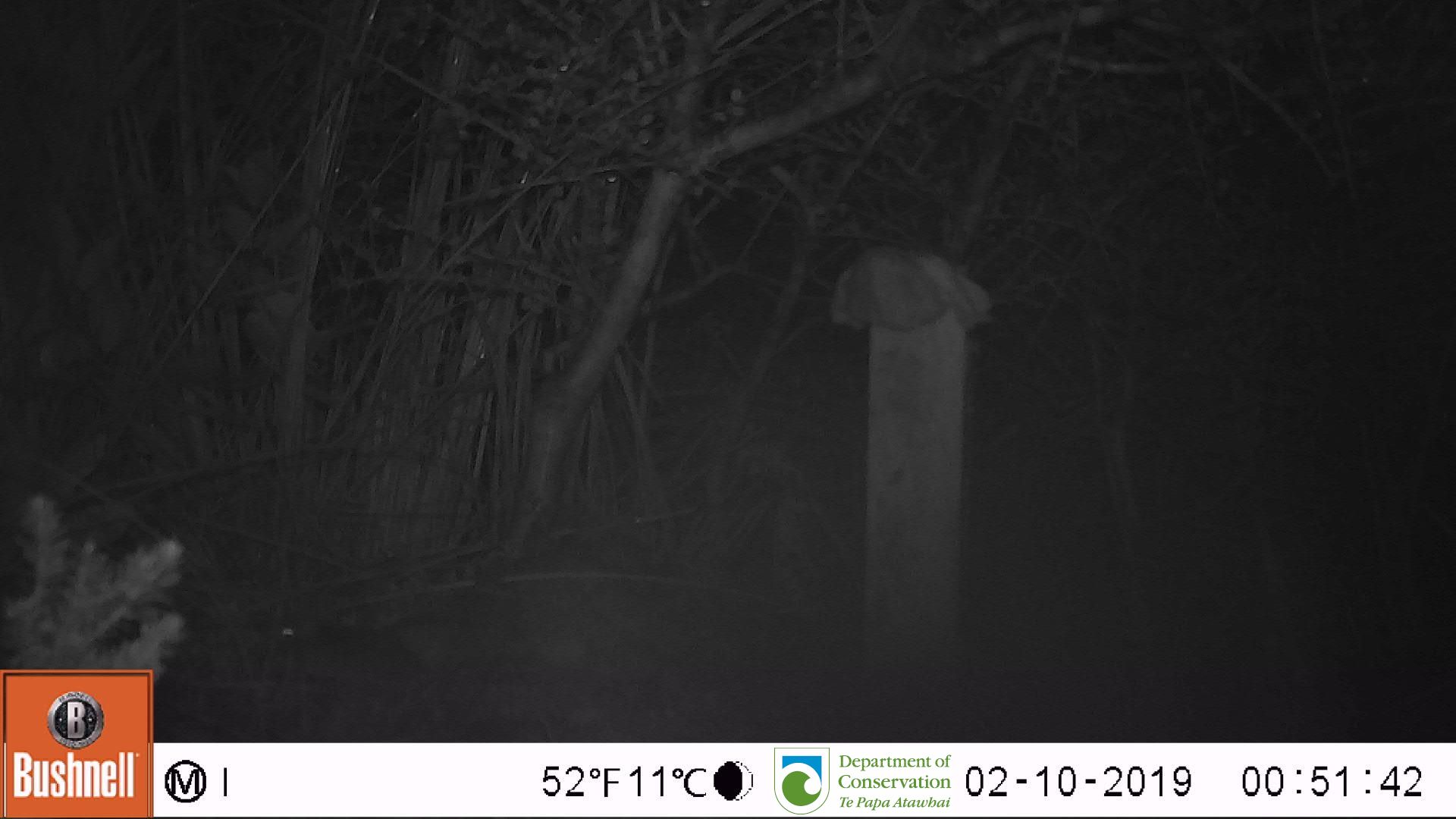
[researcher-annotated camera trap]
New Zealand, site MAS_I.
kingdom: Animalia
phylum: Chordata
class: Mammalia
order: Rodentia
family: Muridae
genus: Mus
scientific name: Mus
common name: mouse